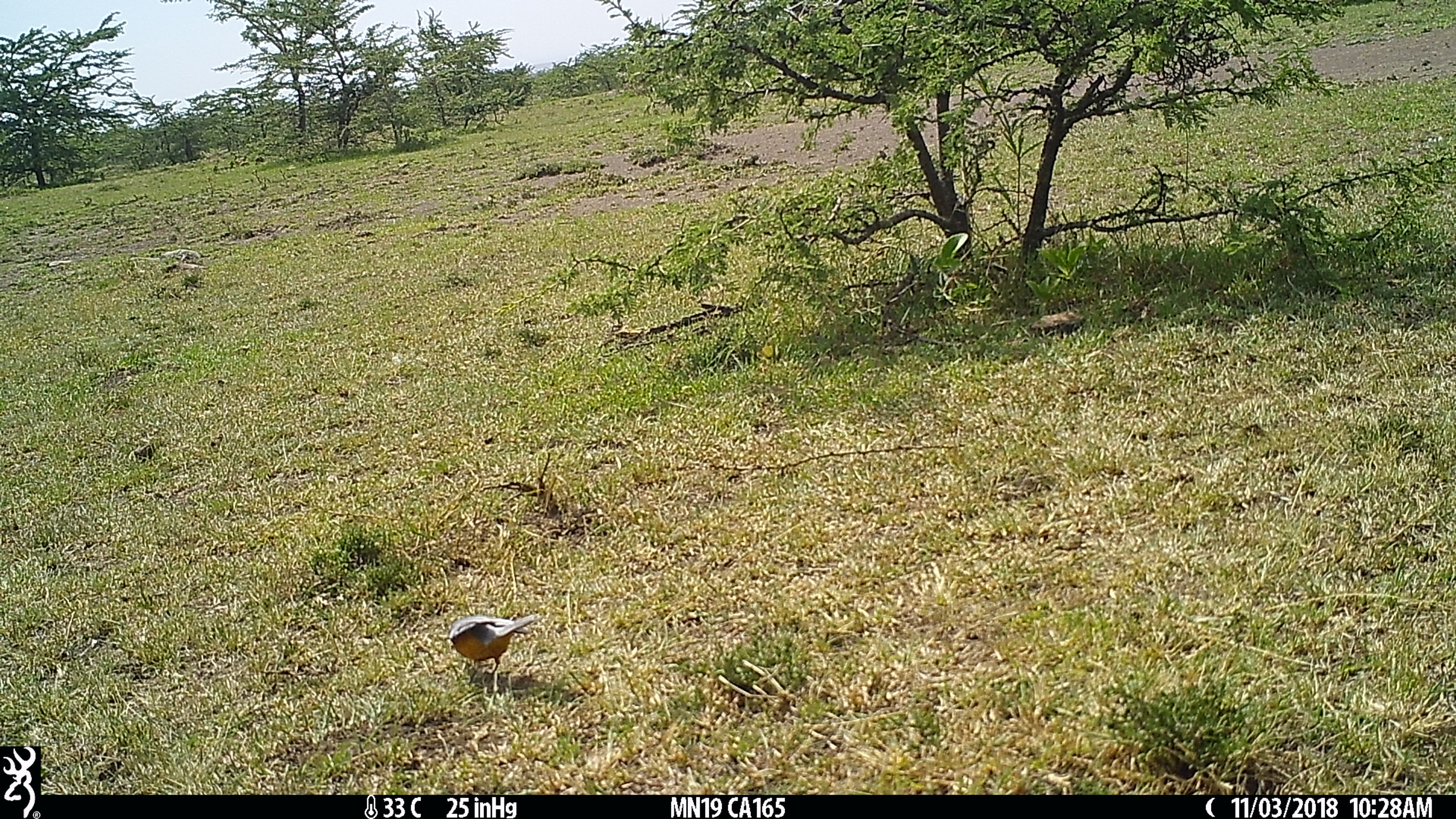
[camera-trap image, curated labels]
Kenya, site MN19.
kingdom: Animalia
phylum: Chordata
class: Aves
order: Passeriformes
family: Muscicapidae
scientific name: Muscicapidae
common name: flycatcher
Flycatcher (Muscicapidae).